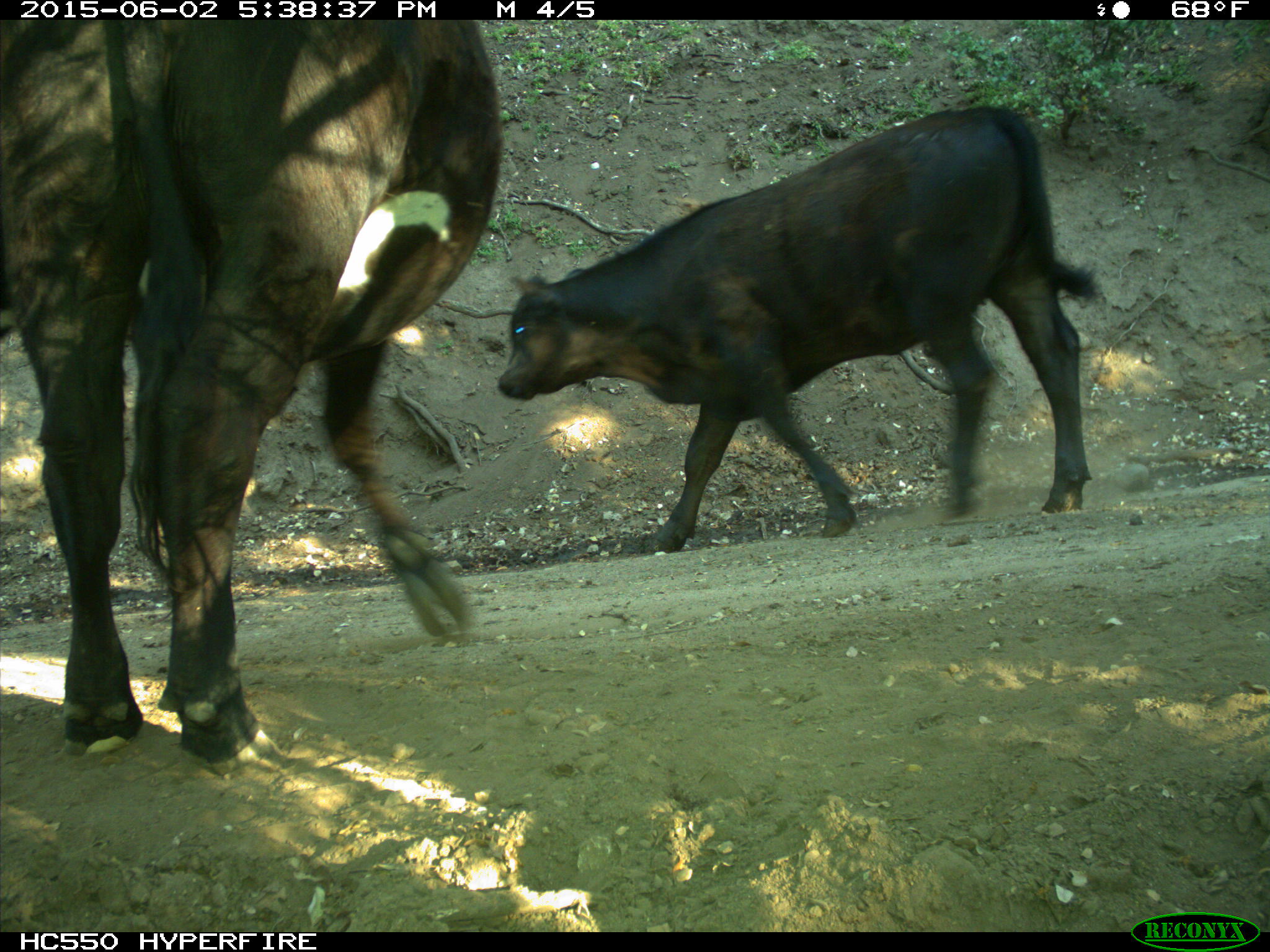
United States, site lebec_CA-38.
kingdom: Animalia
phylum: Chordata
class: Mammalia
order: Artiodactyla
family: Bovidae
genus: Bos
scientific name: Bos taurus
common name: domestic cow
Bos taurus (domestic cow).